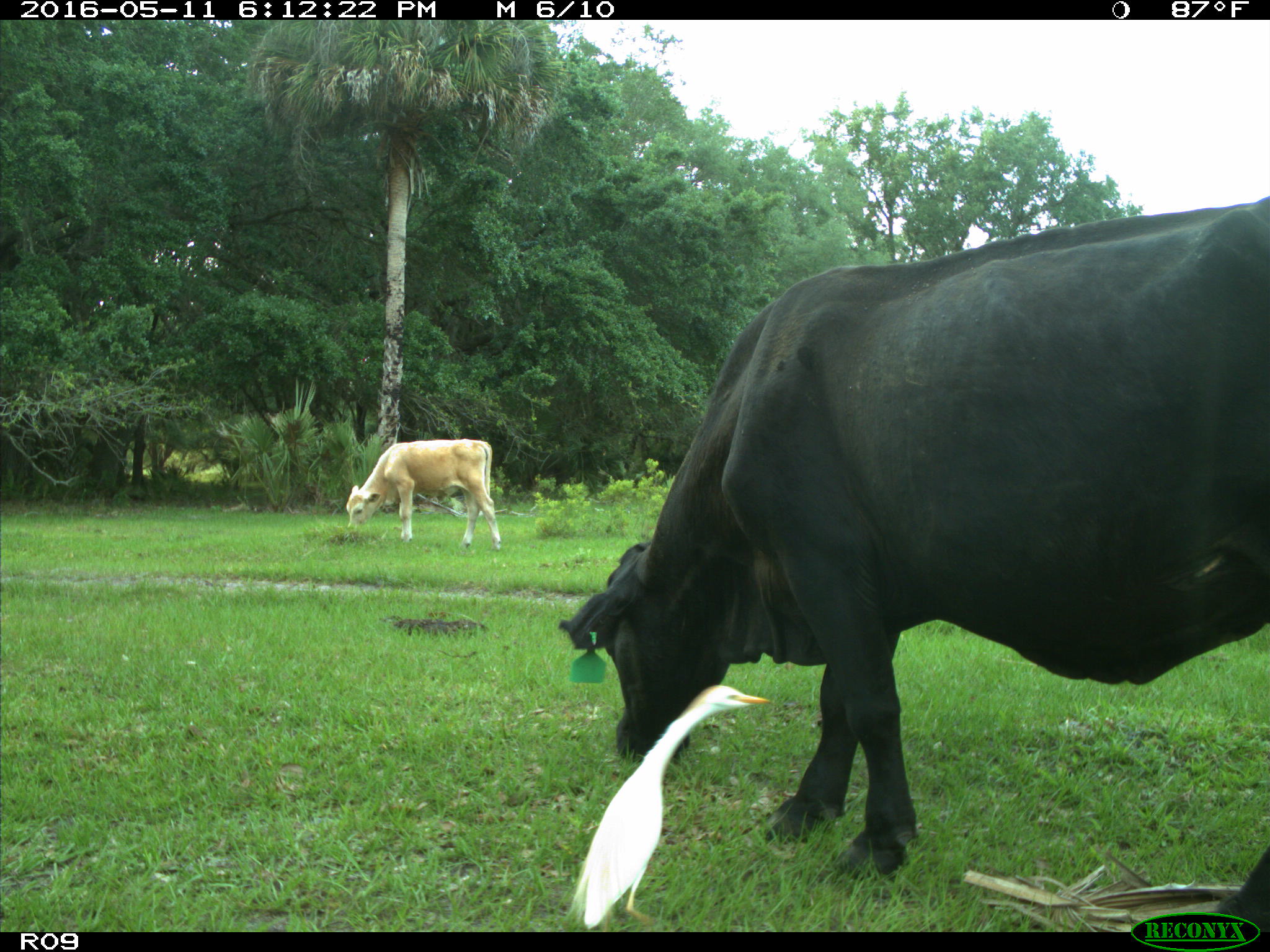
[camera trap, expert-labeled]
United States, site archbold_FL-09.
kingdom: Animalia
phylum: Chordata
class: Mammalia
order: Artiodactyla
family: Bovidae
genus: Bos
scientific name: Bos taurus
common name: domestic cow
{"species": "Bos taurus (domestic cow)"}